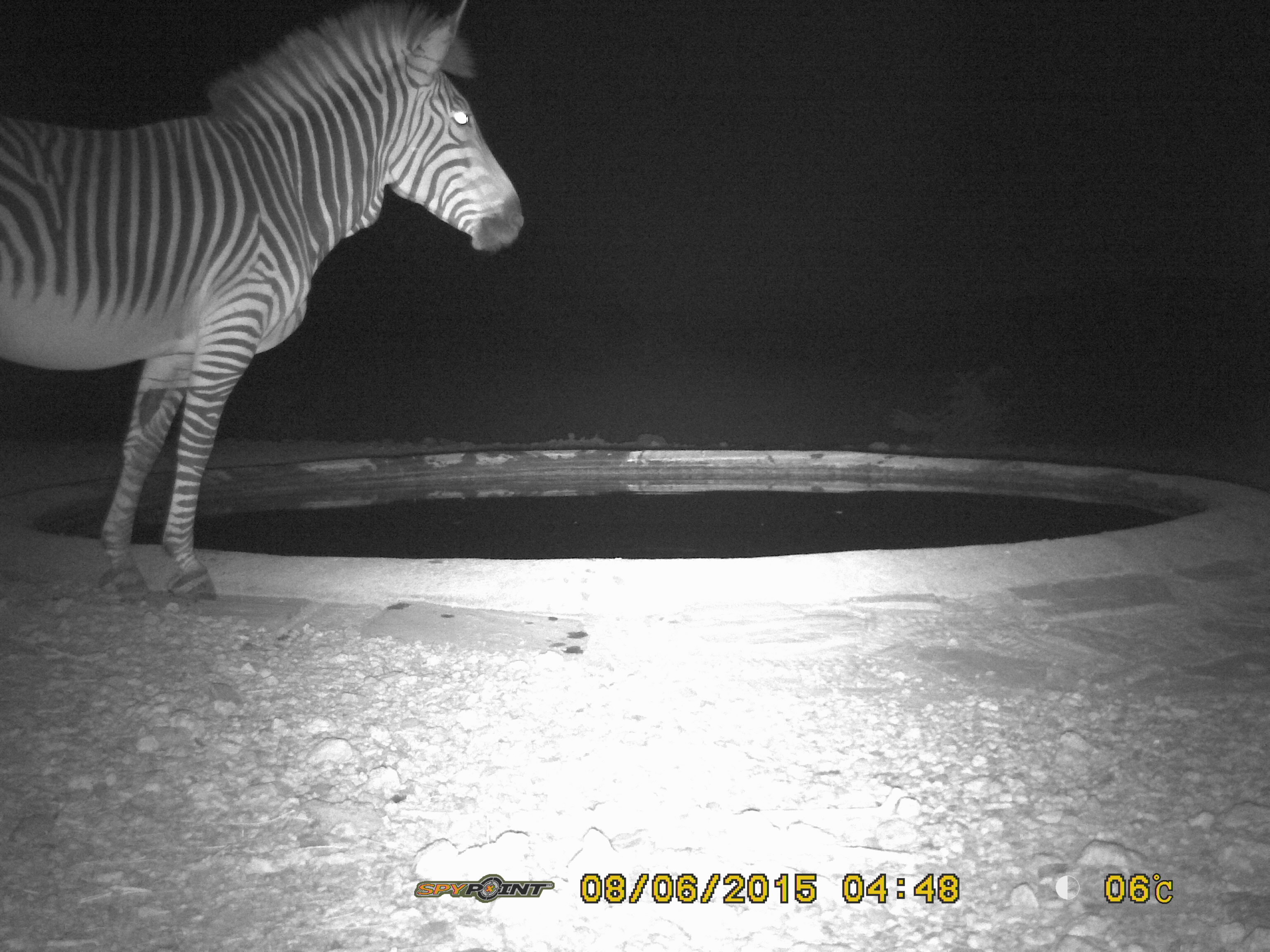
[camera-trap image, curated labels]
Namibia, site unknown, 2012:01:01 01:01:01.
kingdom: Animalia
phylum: Chordata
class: Mammalia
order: Perissodactyla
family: Equidae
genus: Equus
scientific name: Equus zebra hartmannae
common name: hartmann's mountain zebra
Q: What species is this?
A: Equus zebra hartmannae (hartmann's mountain zebra).